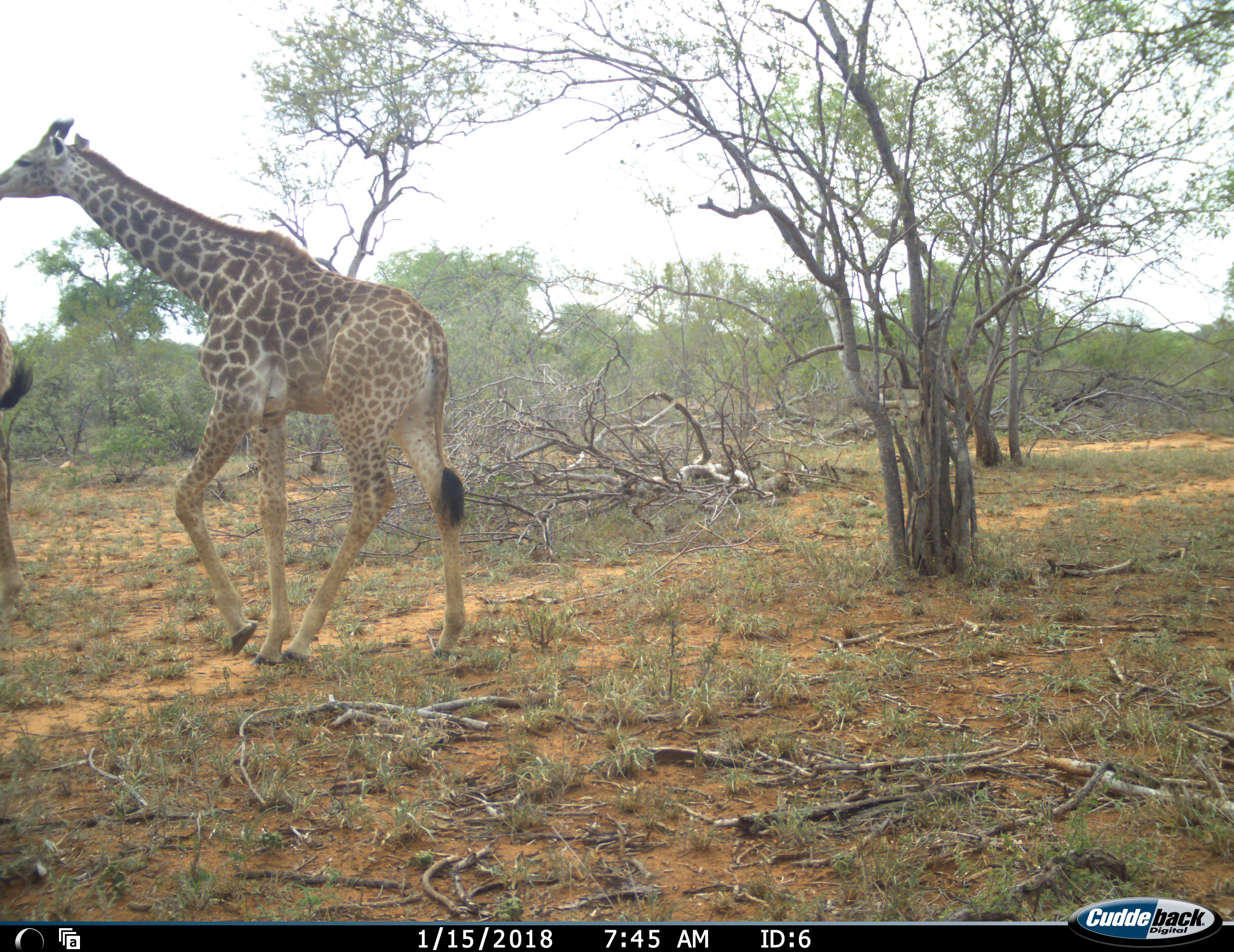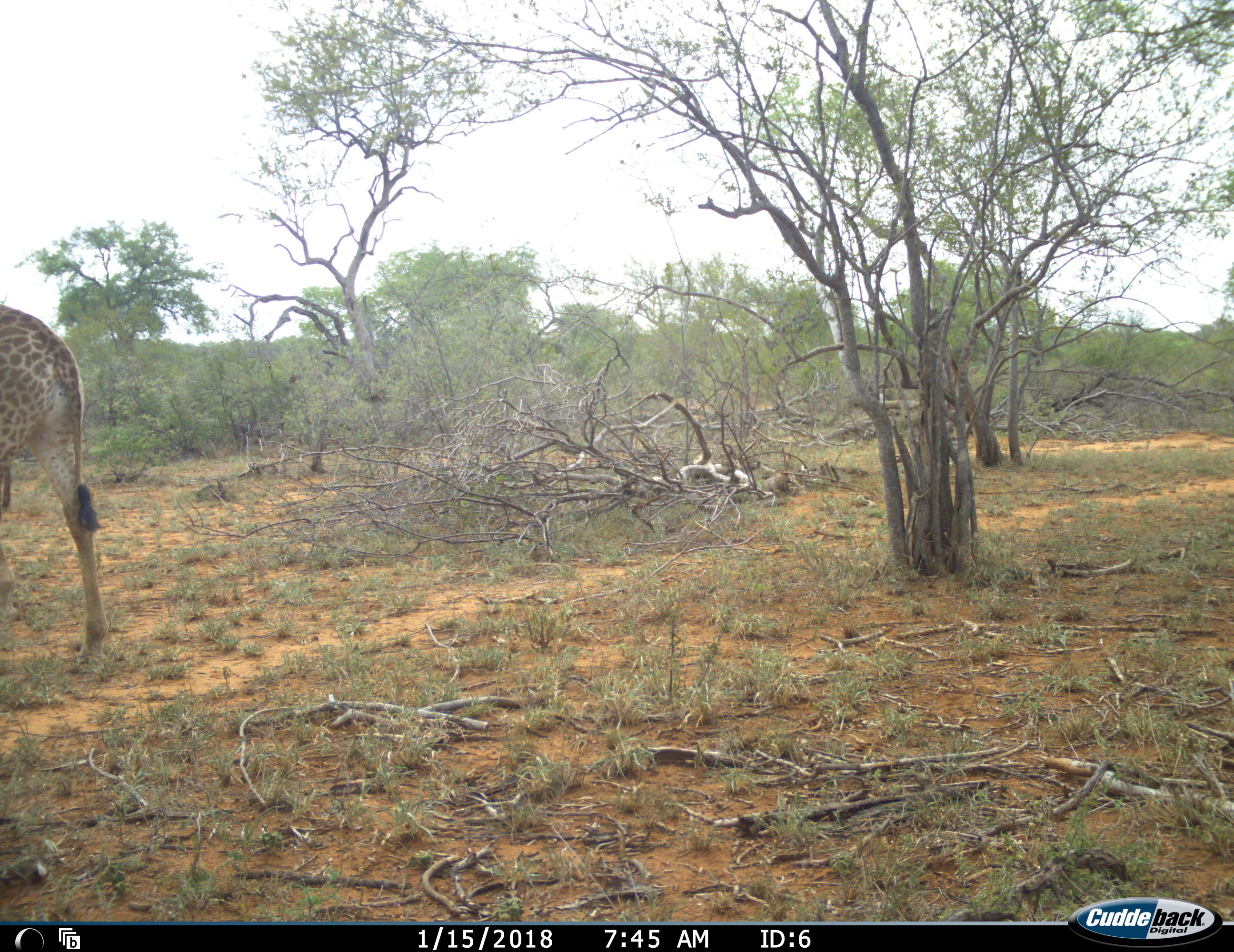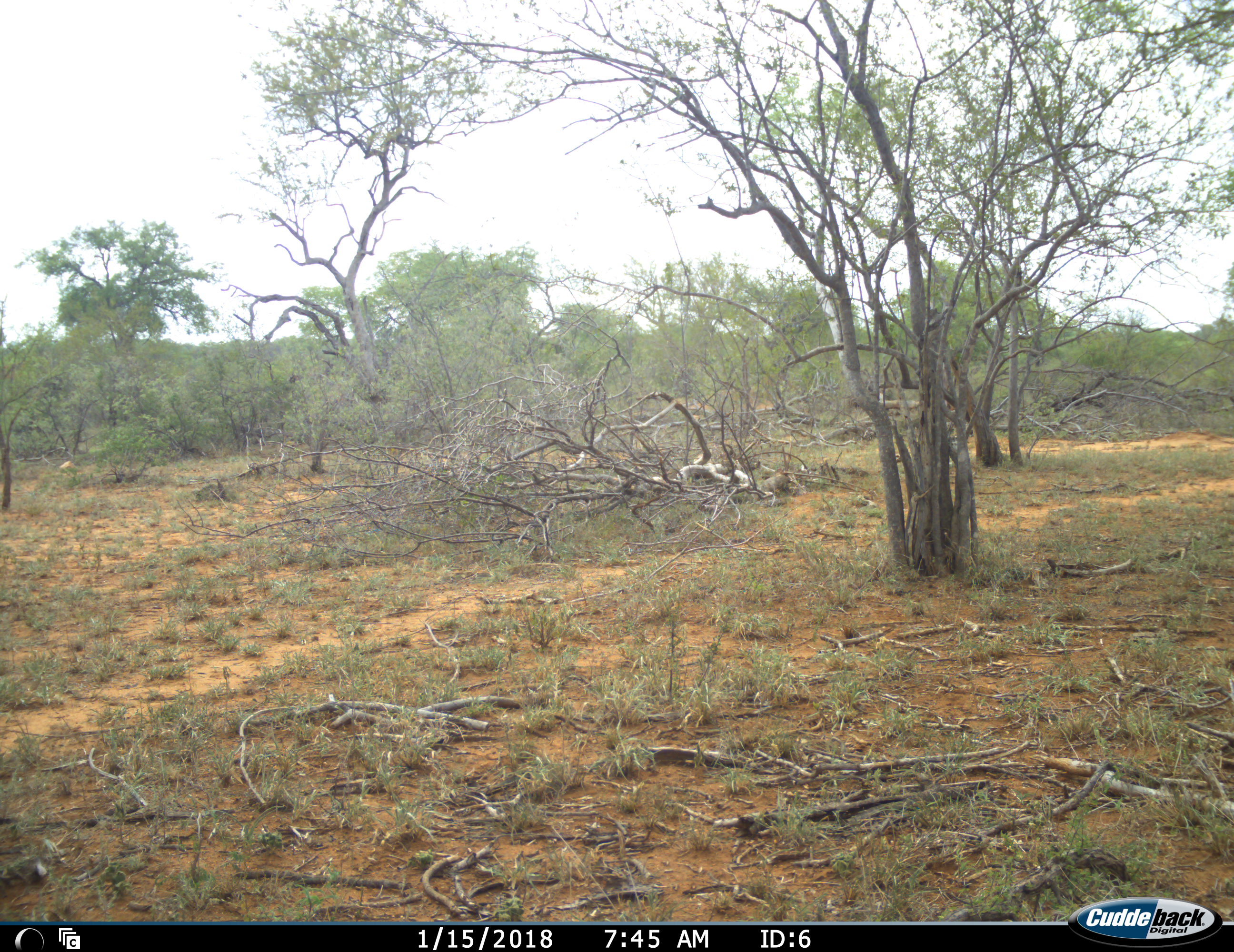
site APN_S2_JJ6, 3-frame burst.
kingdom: Animalia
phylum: Chordata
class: Mammalia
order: Artiodactyla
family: Giraffidae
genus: Giraffa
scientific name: Giraffa camelopardalis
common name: giraffe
Giraffe (Giraffa camelopardalis), count 2. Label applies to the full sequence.